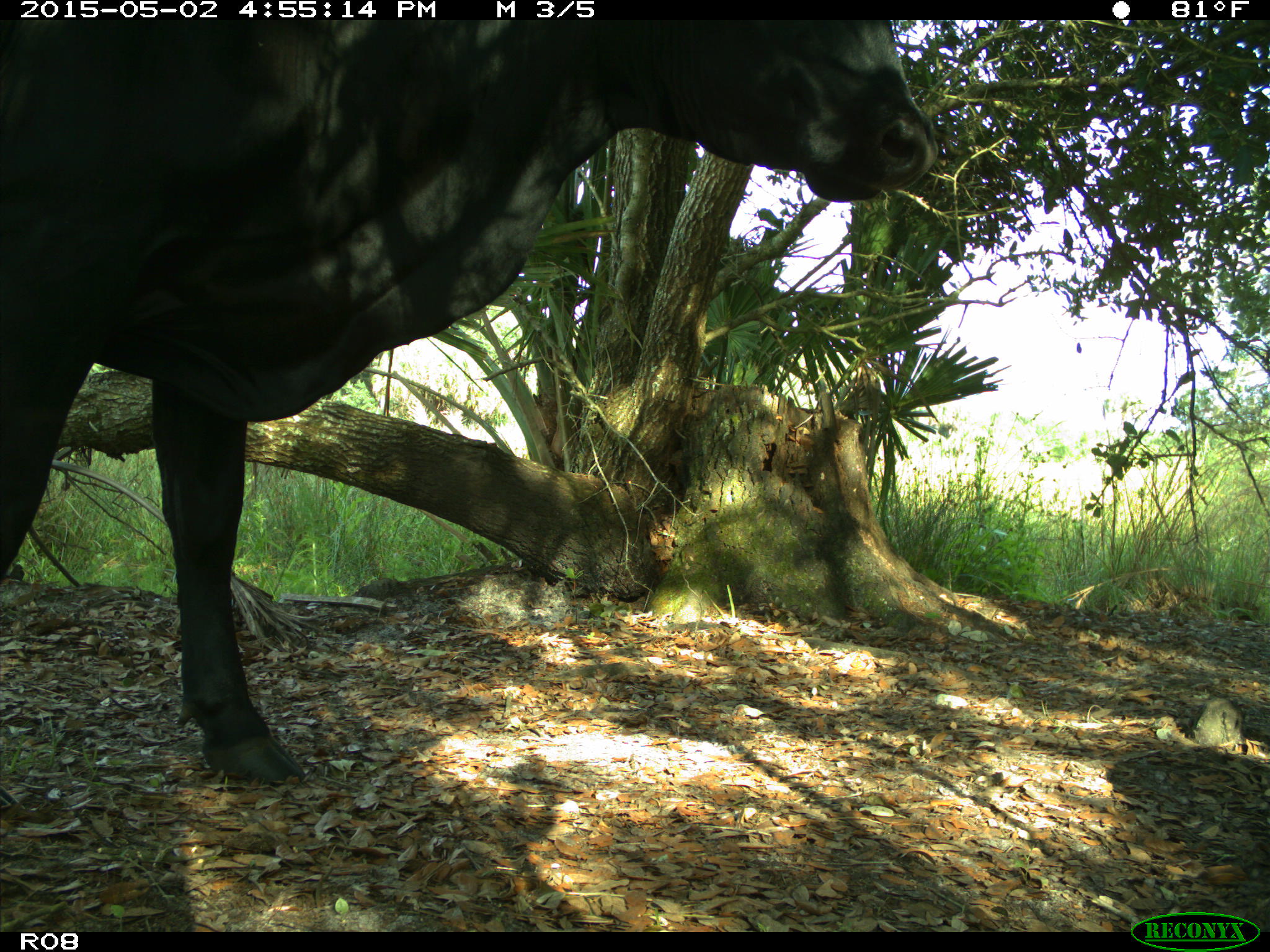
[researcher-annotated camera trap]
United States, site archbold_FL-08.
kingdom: Animalia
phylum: Chordata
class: Mammalia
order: Artiodactyla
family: Bovidae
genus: Bos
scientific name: Bos taurus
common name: domestic cow